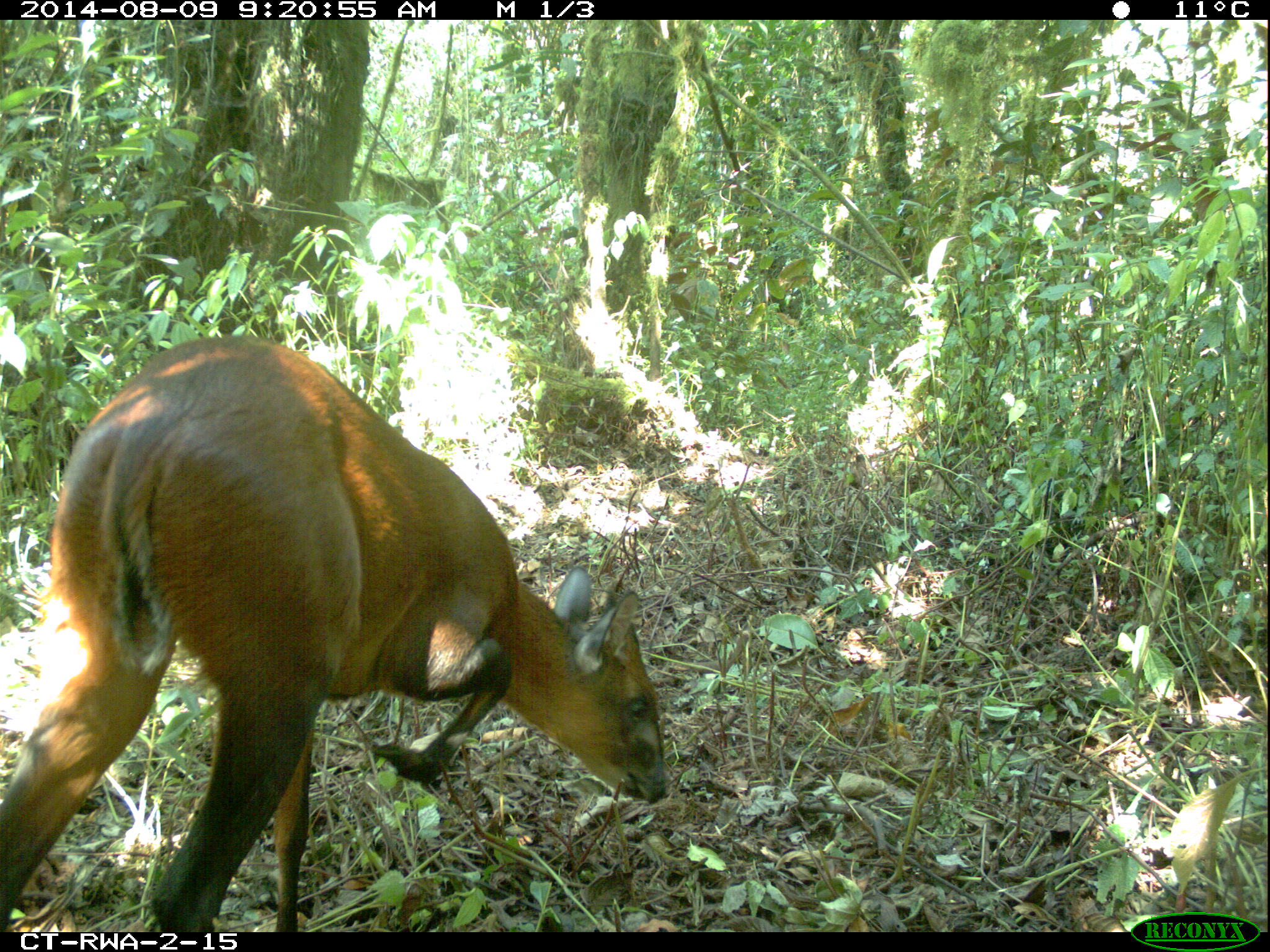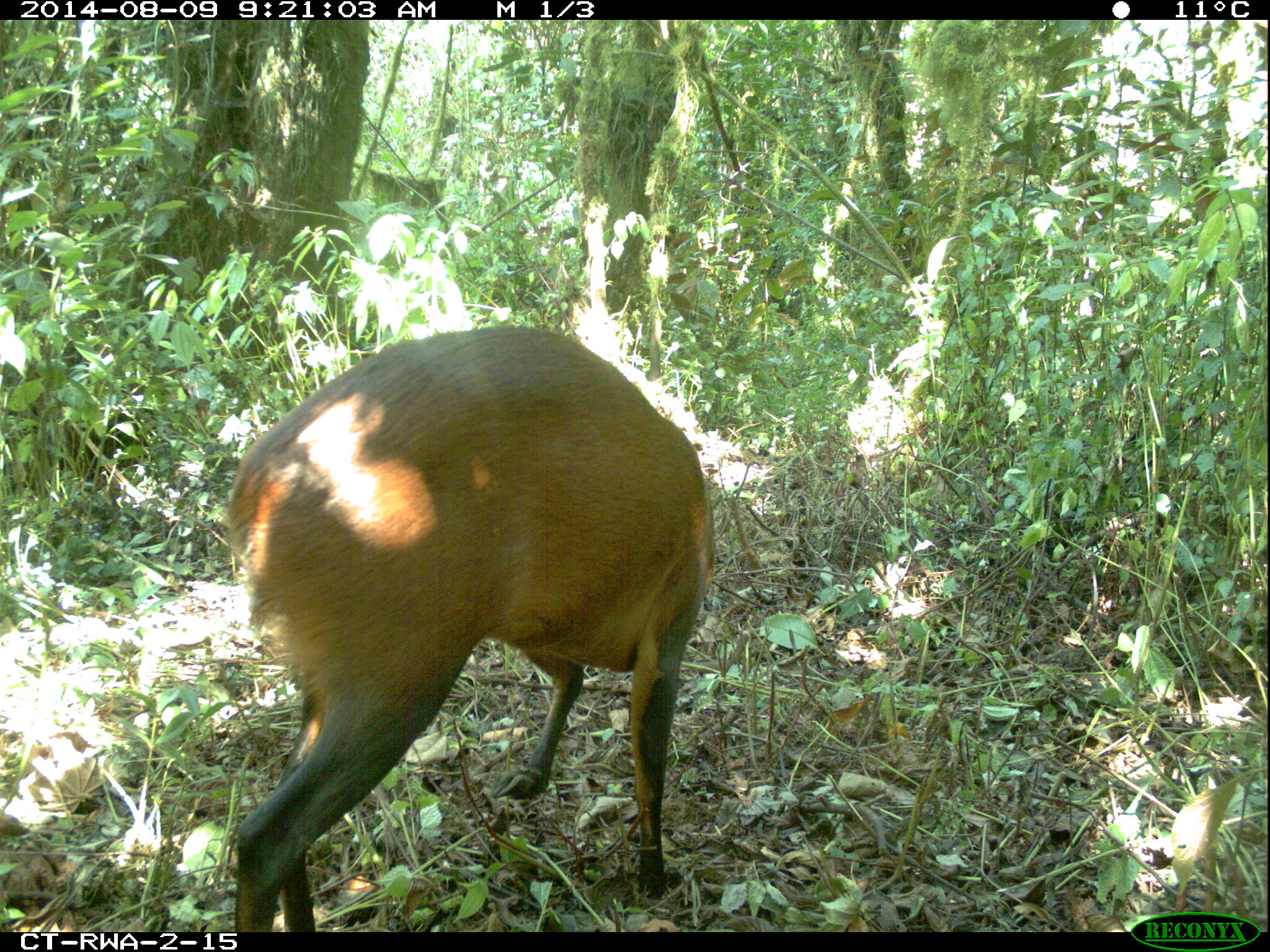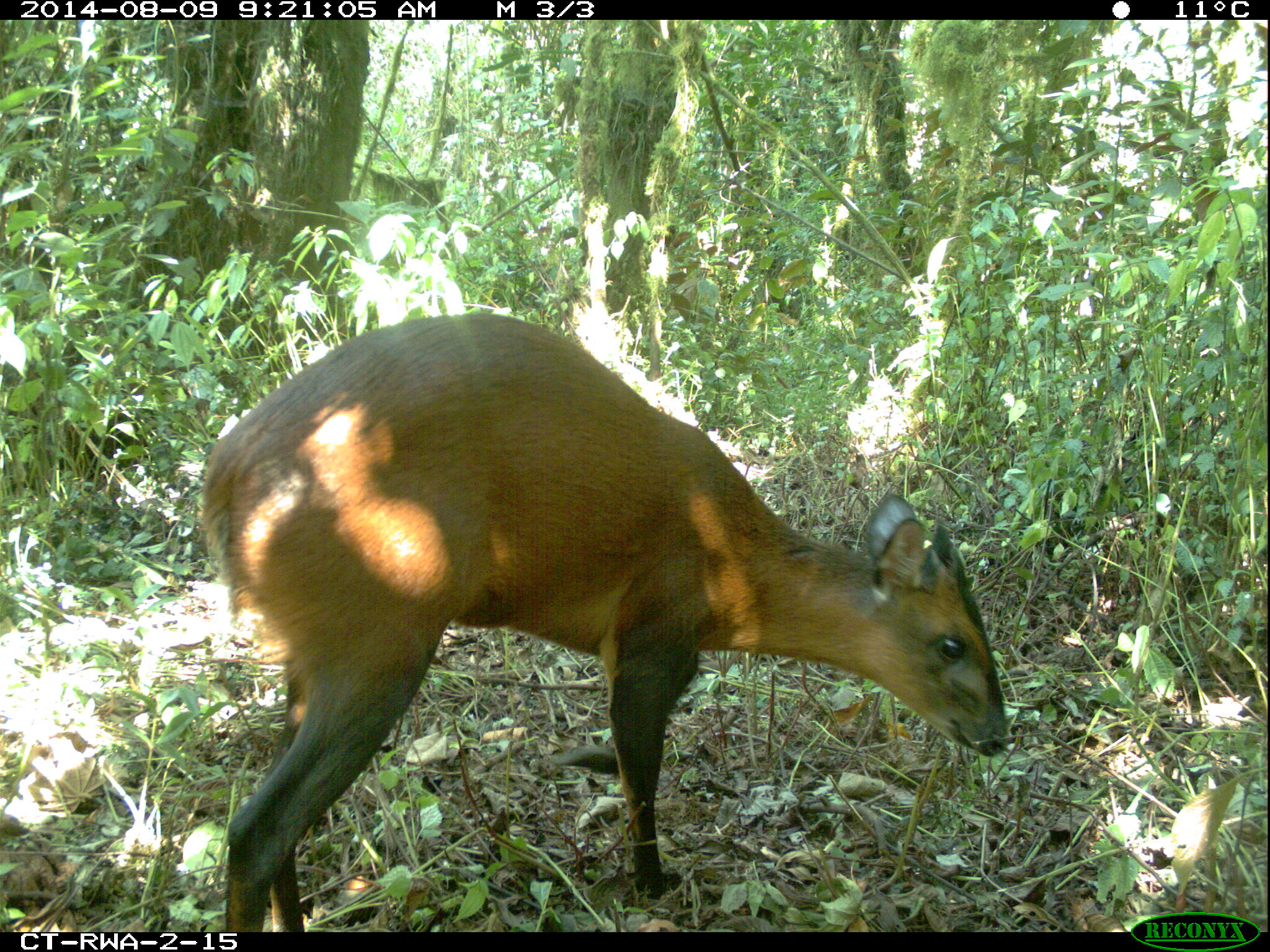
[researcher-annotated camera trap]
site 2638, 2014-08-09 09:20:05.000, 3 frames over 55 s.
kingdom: Animalia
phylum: Chordata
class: Mammalia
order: Artiodactyla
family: Bovidae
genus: Cephalophus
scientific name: Cephalophus nigrifrons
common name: black-fronted duiker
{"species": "Cephalophus nigrifrons (black-fronted duiker)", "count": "1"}